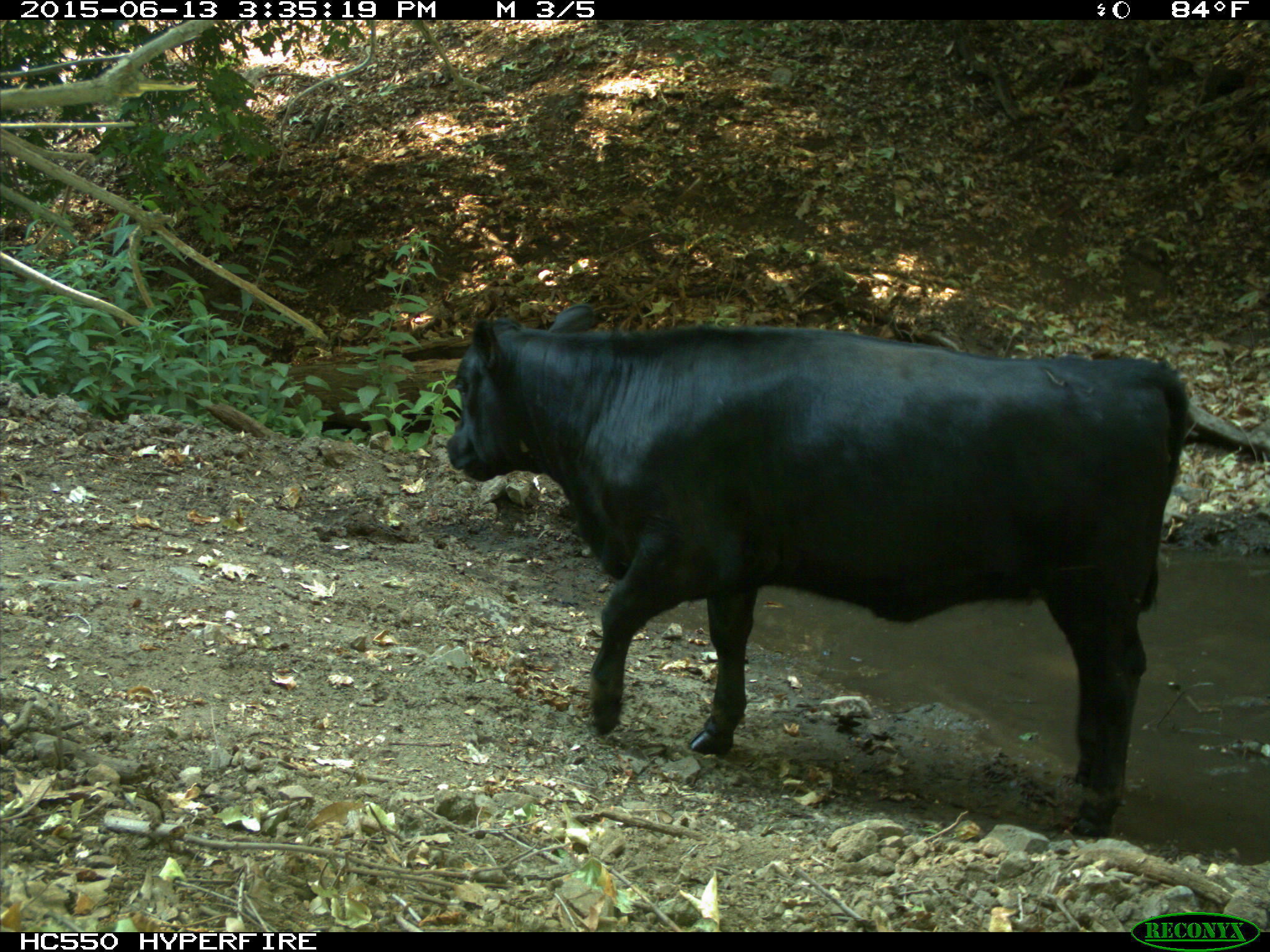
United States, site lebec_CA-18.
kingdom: Animalia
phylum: Chordata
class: Mammalia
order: Artiodactyla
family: Bovidae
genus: Bos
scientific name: Bos taurus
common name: domestic cow